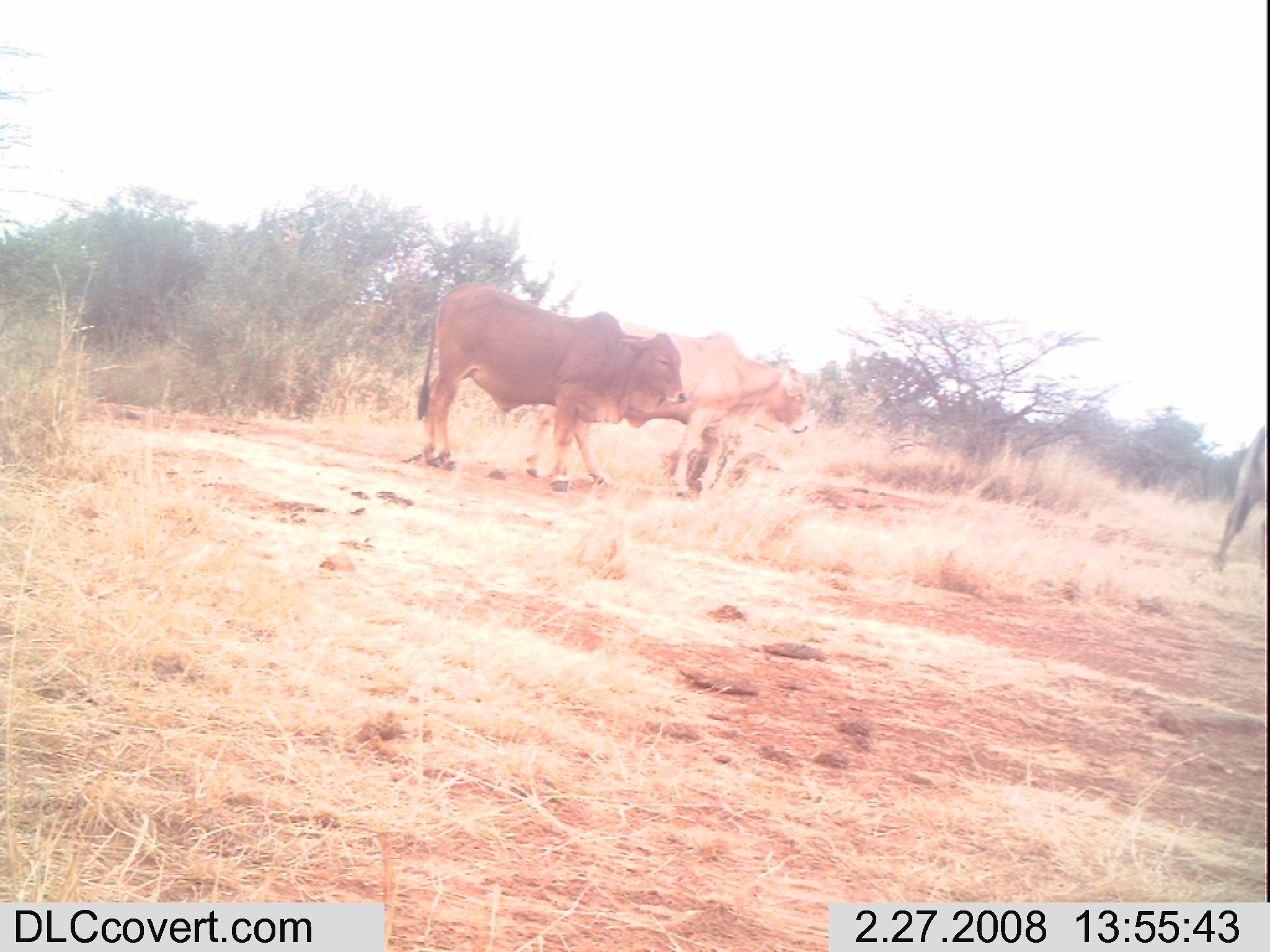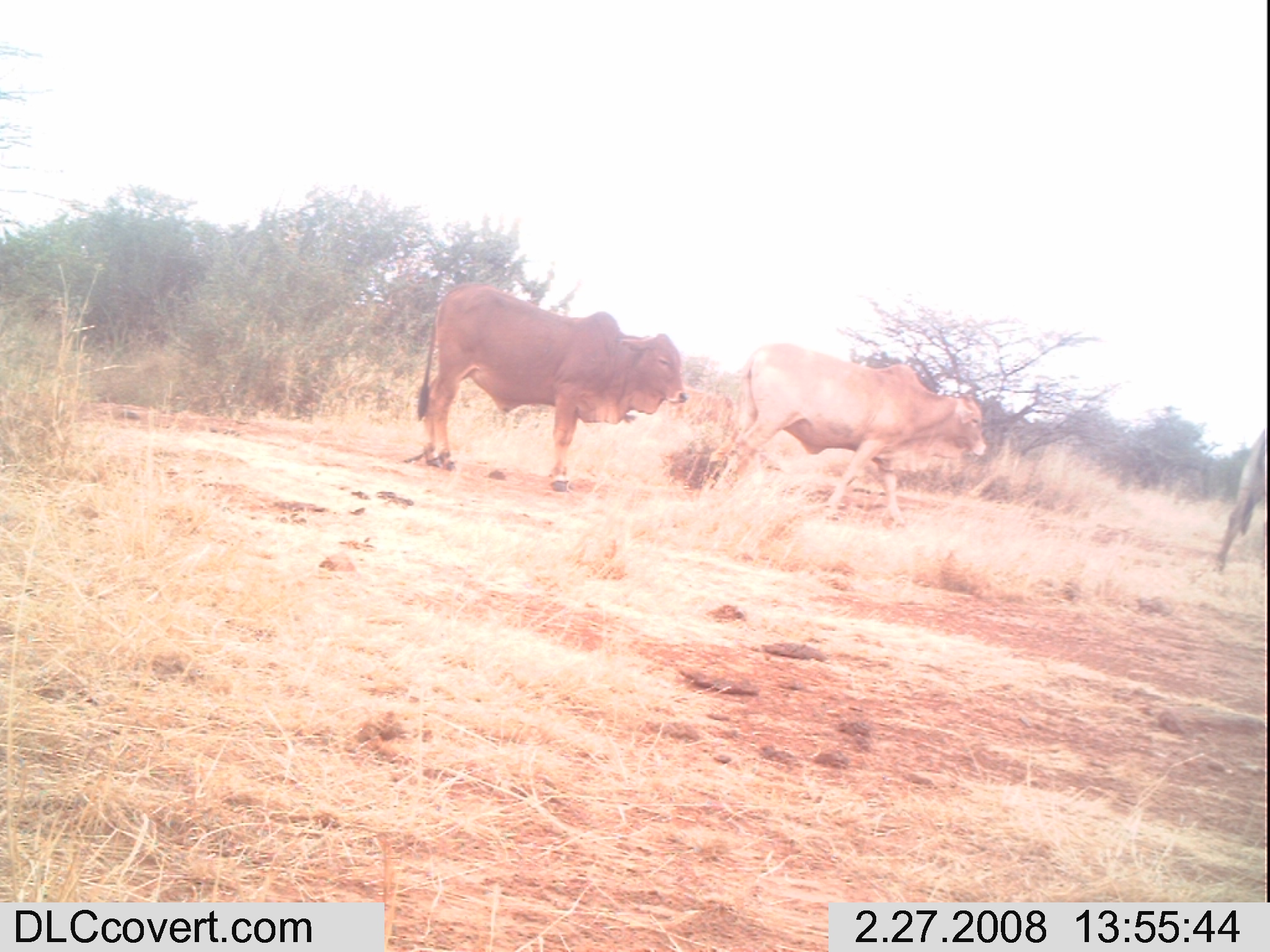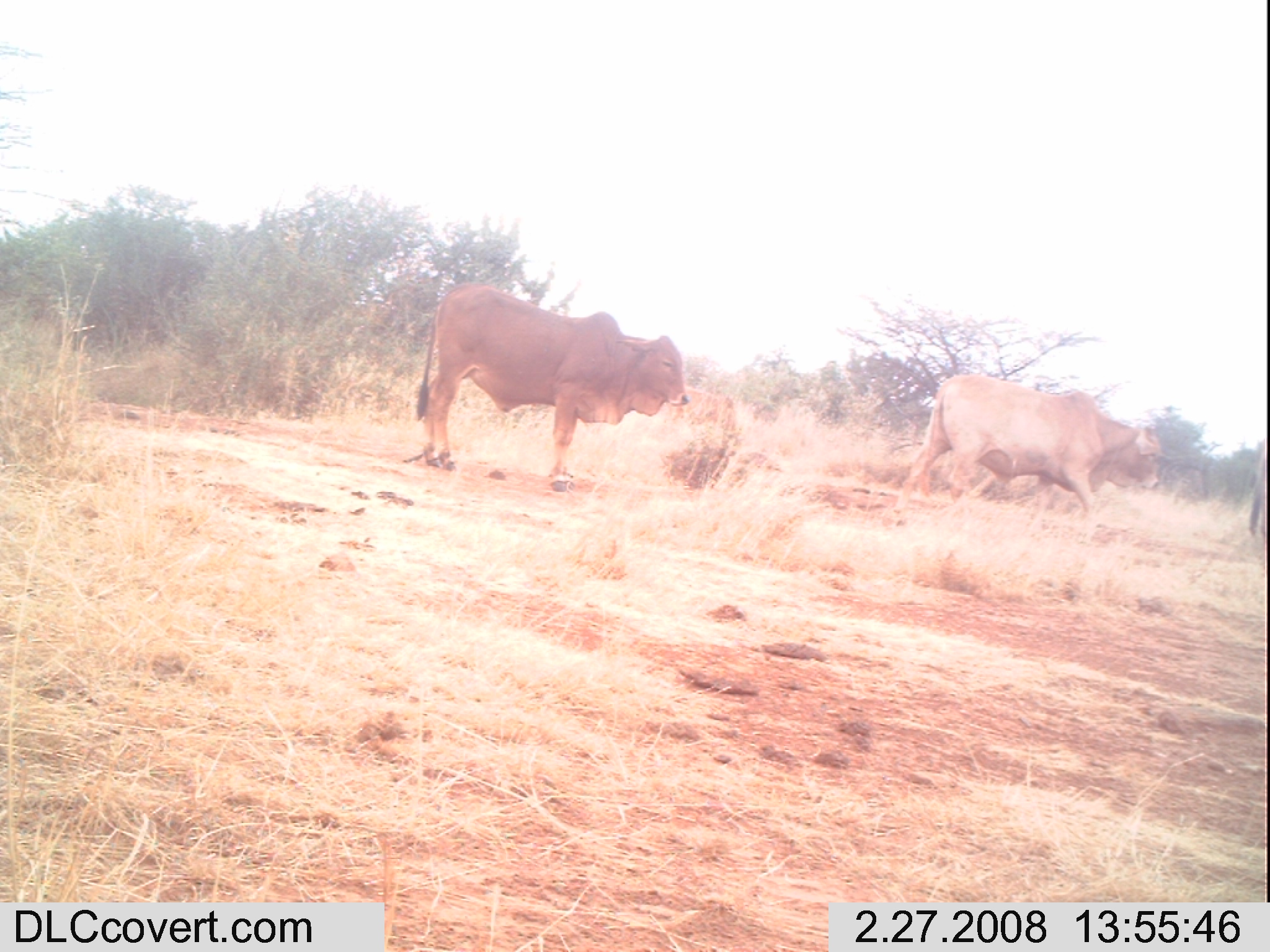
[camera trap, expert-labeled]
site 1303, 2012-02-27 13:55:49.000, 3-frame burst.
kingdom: Animalia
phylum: Chordata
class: Mammalia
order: Artiodactyla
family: Bovidae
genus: Bos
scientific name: Bos taurus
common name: domestic cattle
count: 3